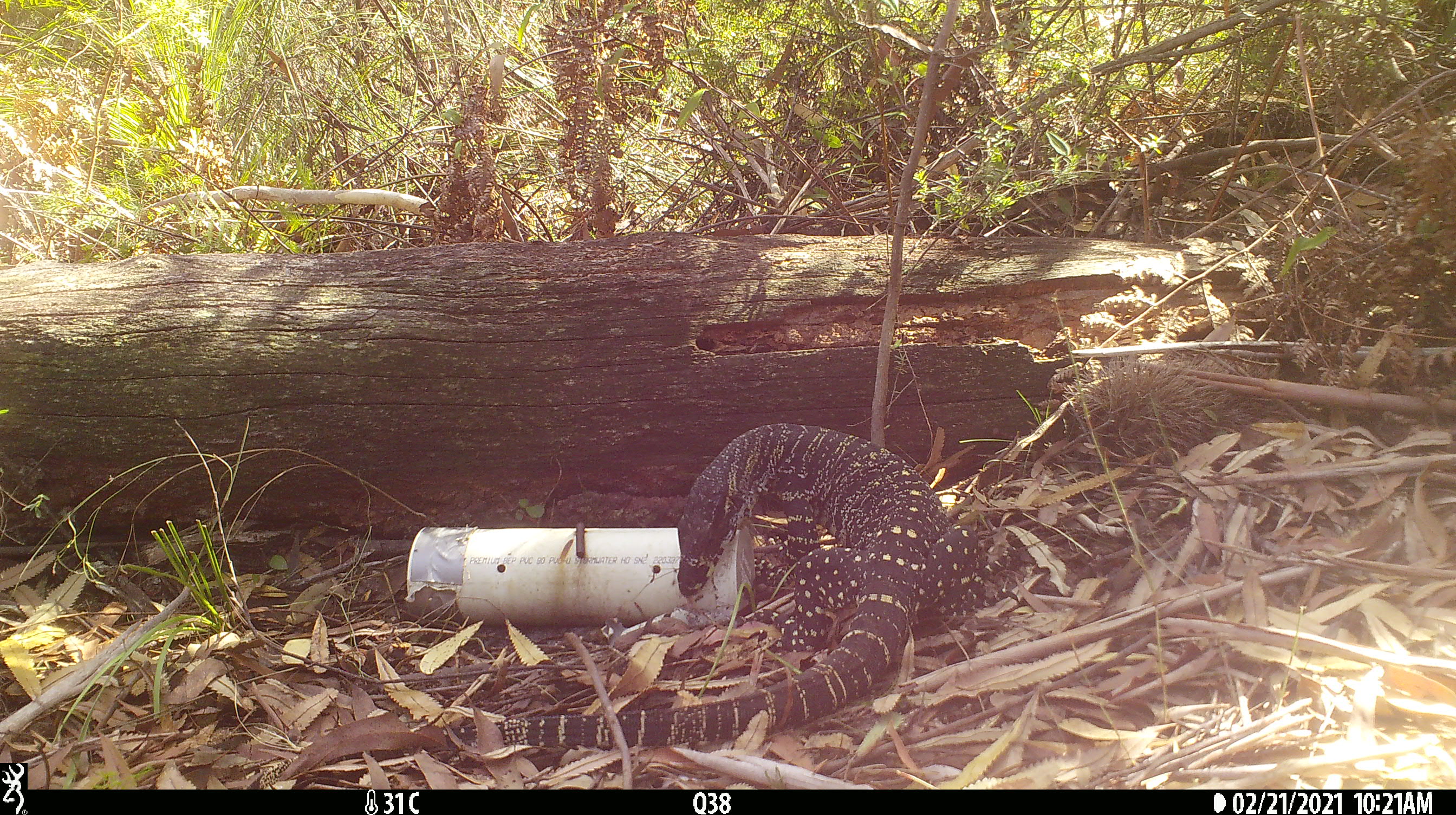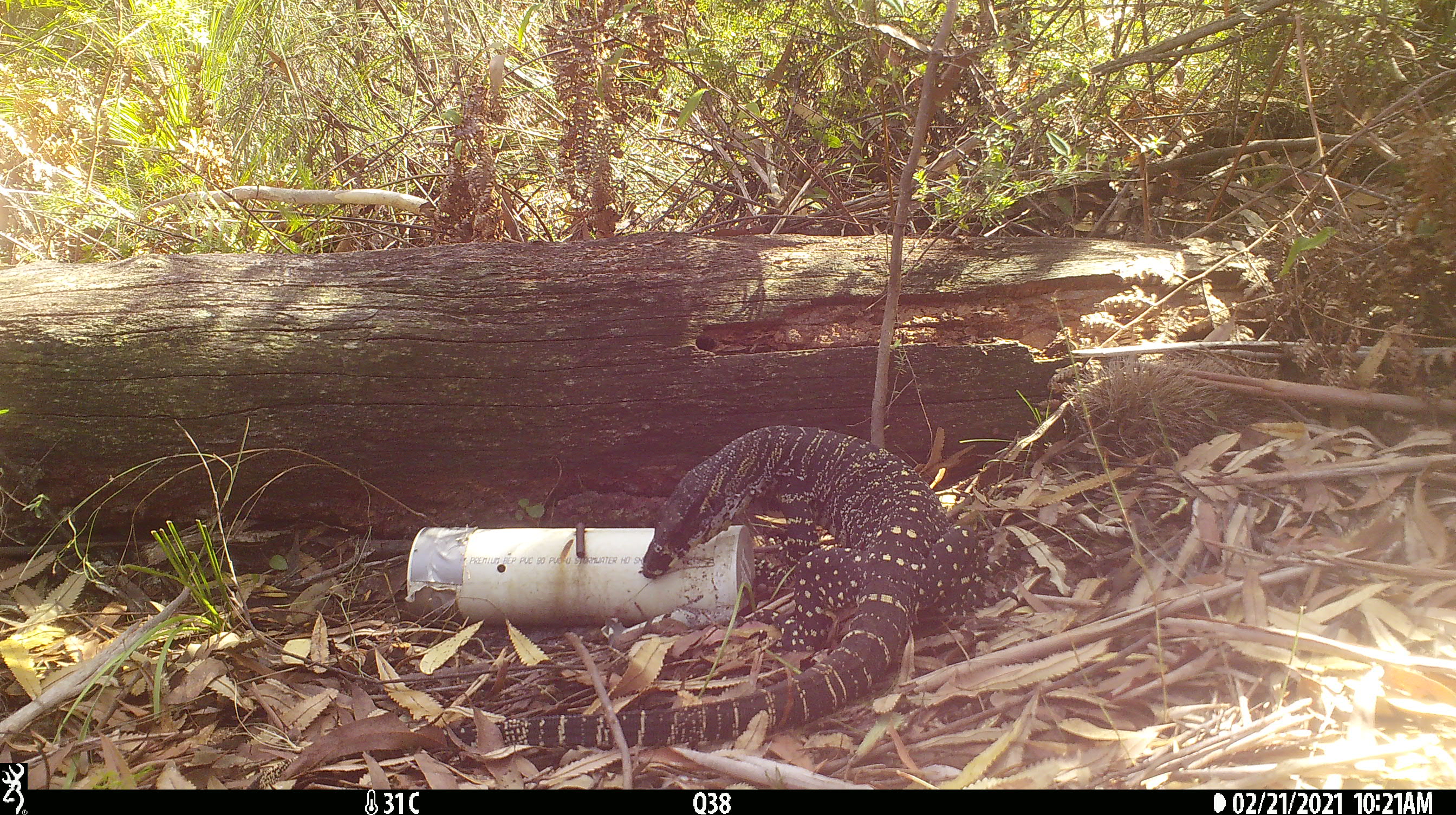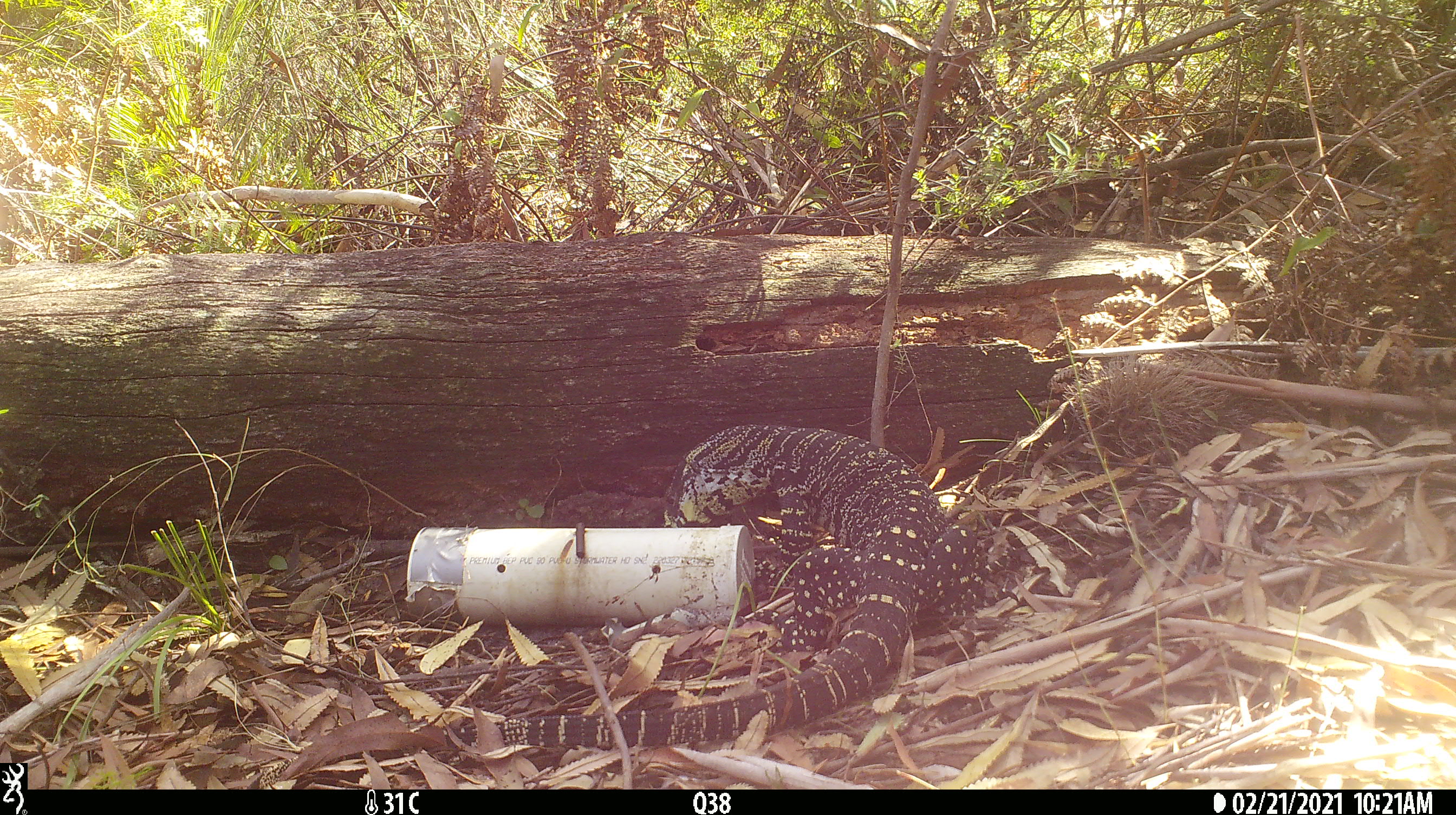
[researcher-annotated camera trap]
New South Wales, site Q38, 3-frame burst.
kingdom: Animalia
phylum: Chordata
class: Reptilia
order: Squamata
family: Varanidae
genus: Varanus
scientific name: Varanus varius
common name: lace monitor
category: goanna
Goanna (lace monitor) (Varanus varius).